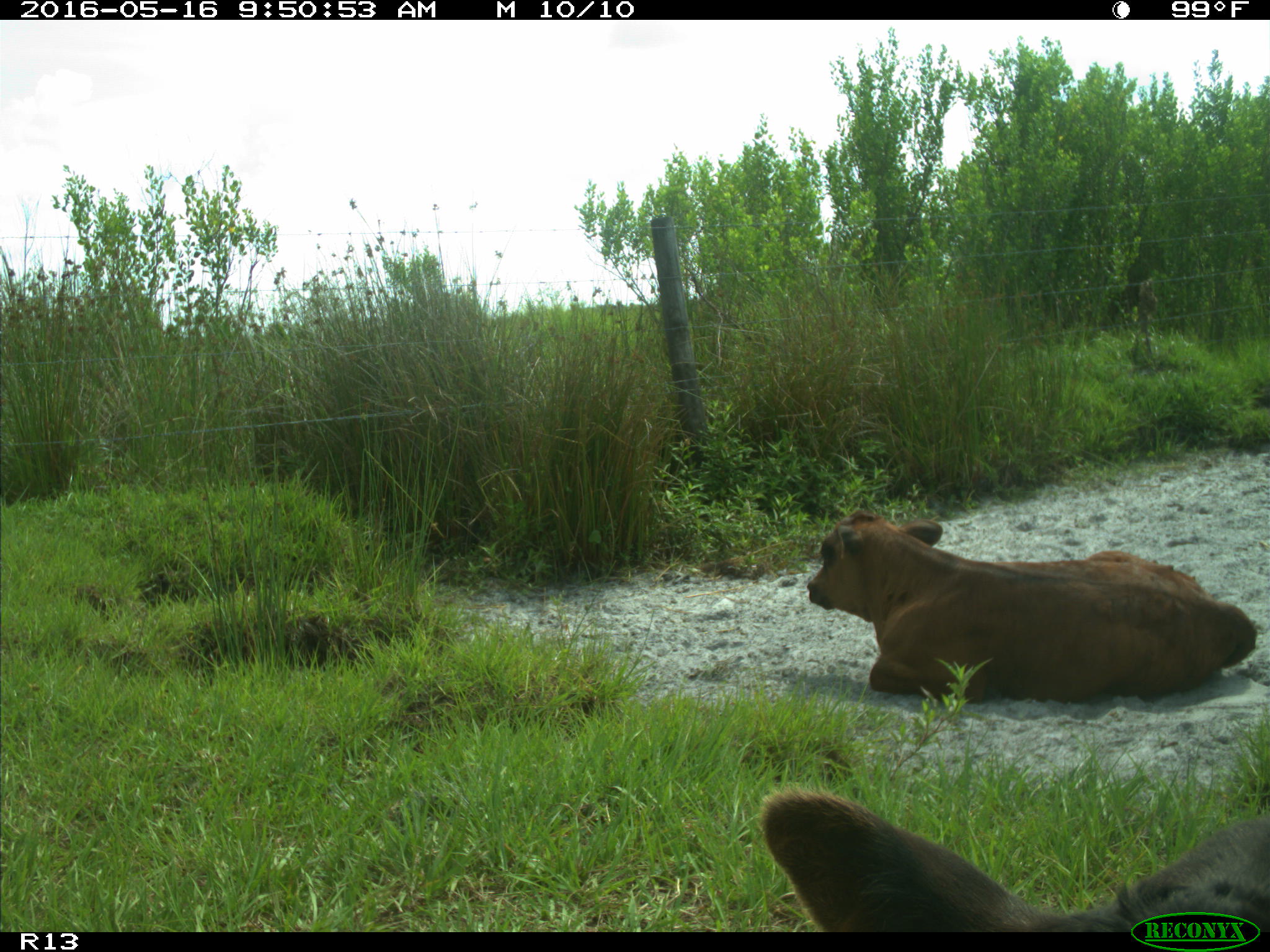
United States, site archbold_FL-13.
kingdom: Animalia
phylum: Chordata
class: Mammalia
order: Artiodactyla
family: Bovidae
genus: Bos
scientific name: Bos taurus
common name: domestic cow